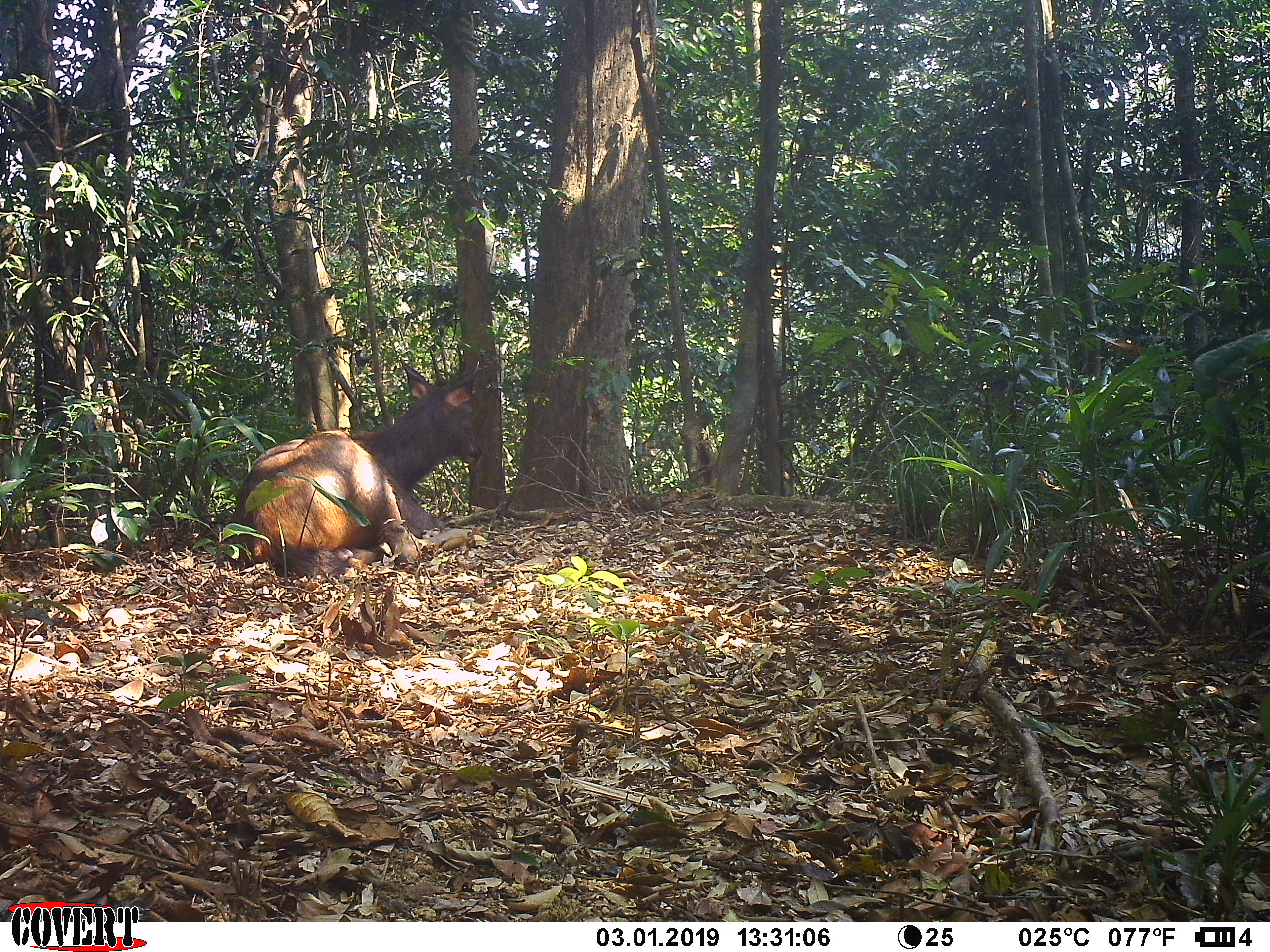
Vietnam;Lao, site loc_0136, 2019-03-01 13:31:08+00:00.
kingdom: Animalia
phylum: Chordata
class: Mammalia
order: Artiodactyla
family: Cervidae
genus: Rusa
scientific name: Rusa unicolor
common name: sambar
Sambar (Rusa unicolor). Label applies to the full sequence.